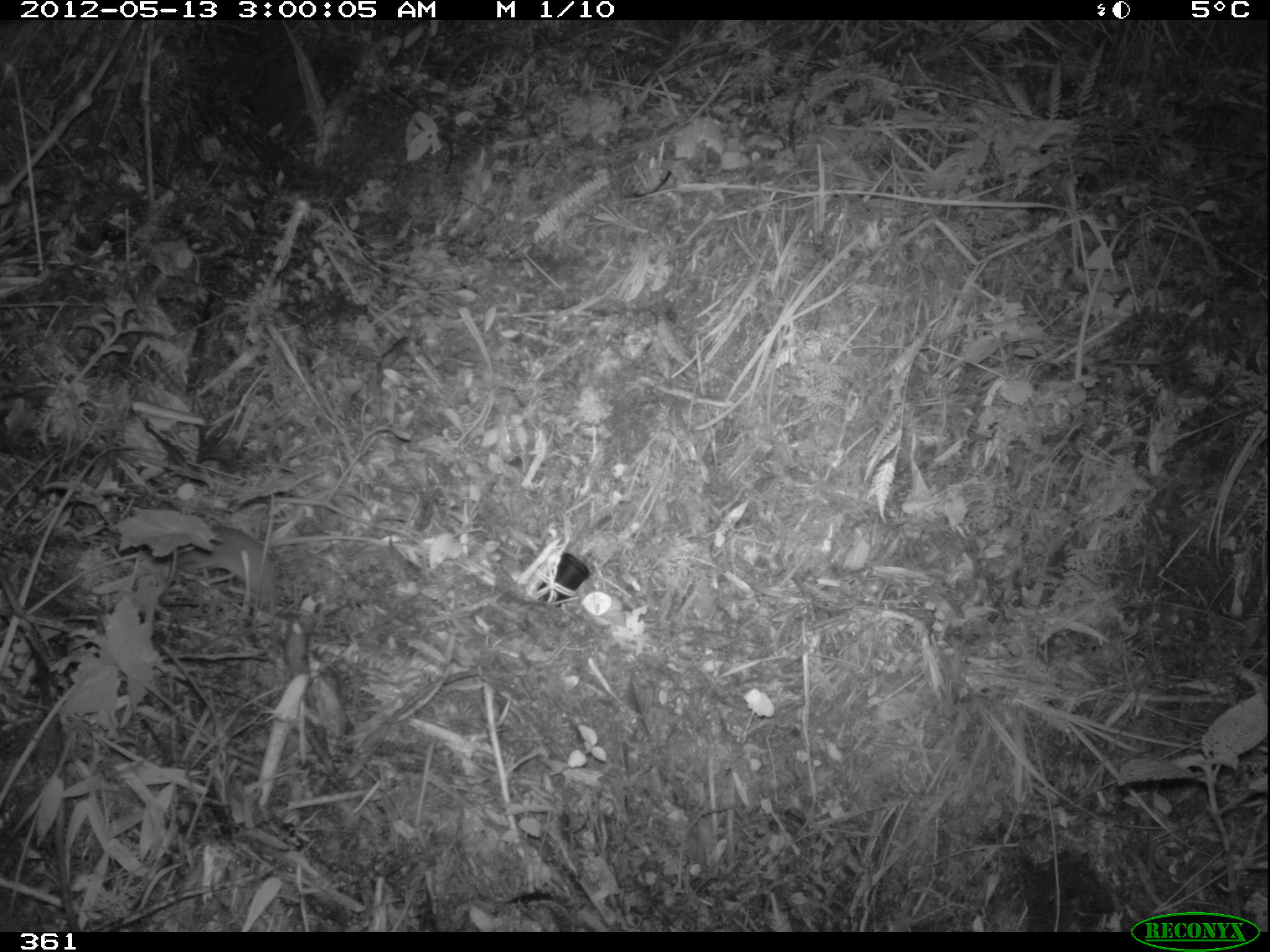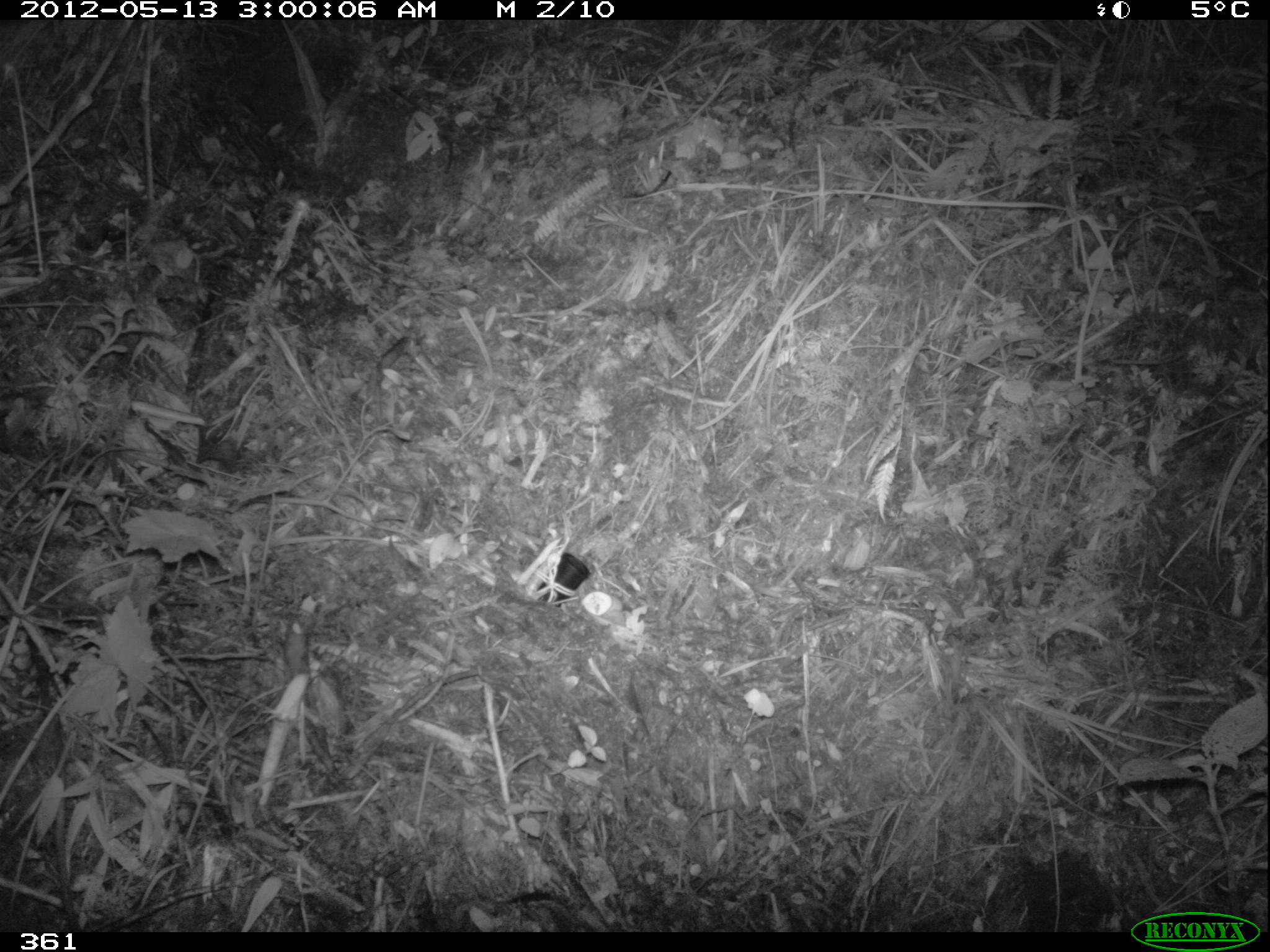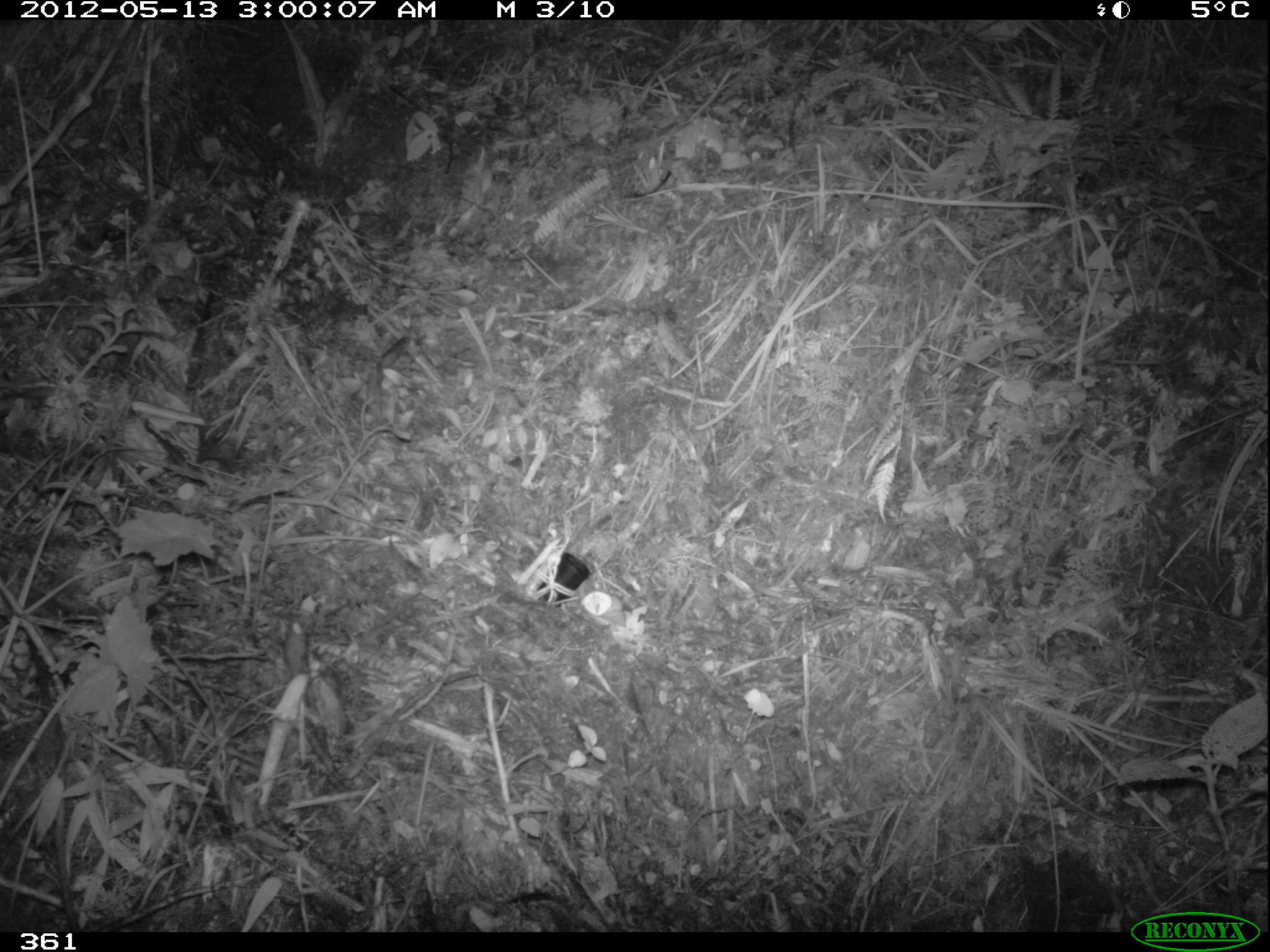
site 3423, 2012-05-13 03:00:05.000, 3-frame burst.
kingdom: Animalia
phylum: Chordata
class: Mammalia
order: Rodentia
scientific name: Rodentia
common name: rodents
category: unknown rodent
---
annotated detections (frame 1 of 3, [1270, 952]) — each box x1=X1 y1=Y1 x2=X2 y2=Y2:
unknown rodent: x1=182 y1=525 x2=278 y2=608